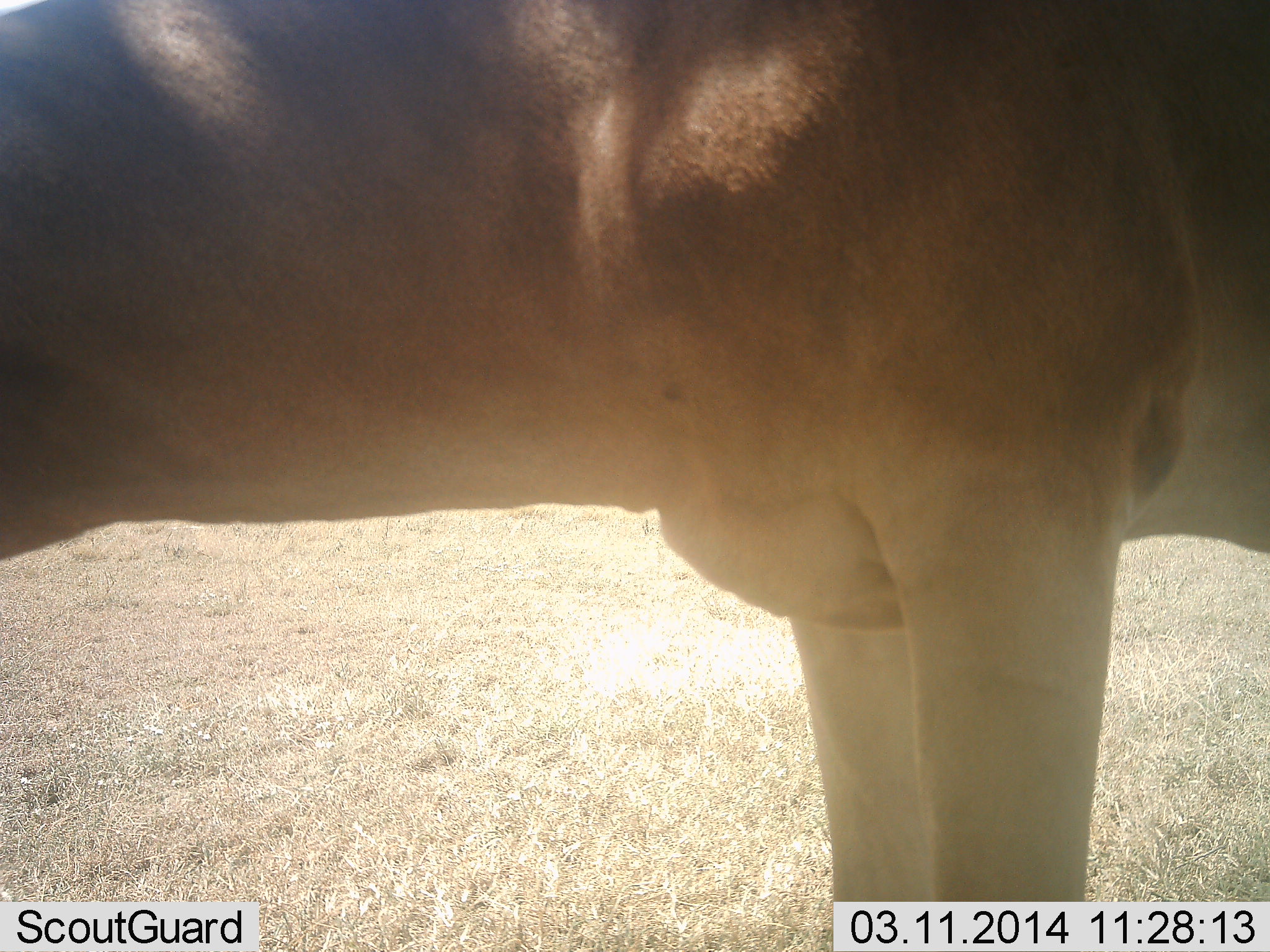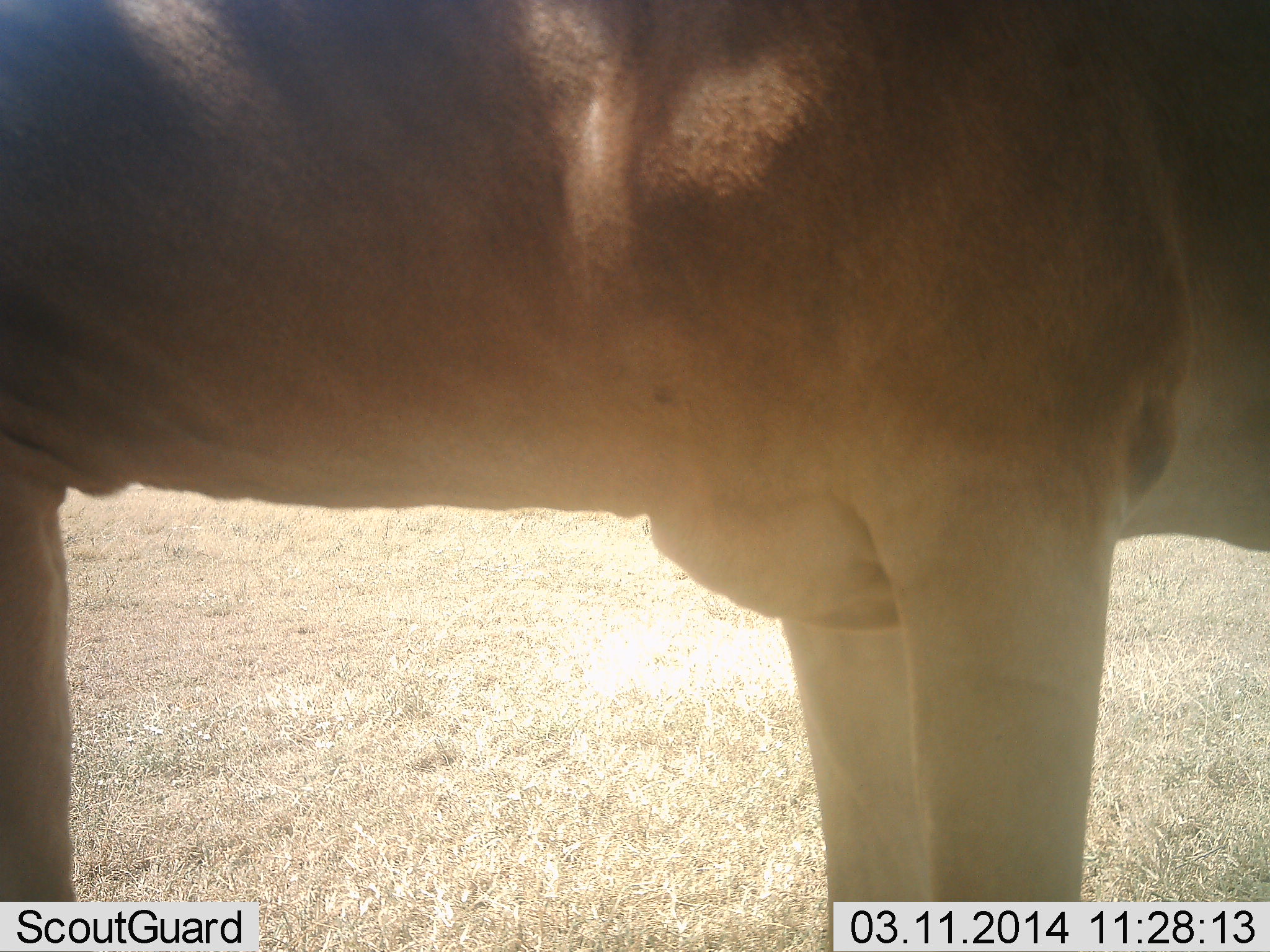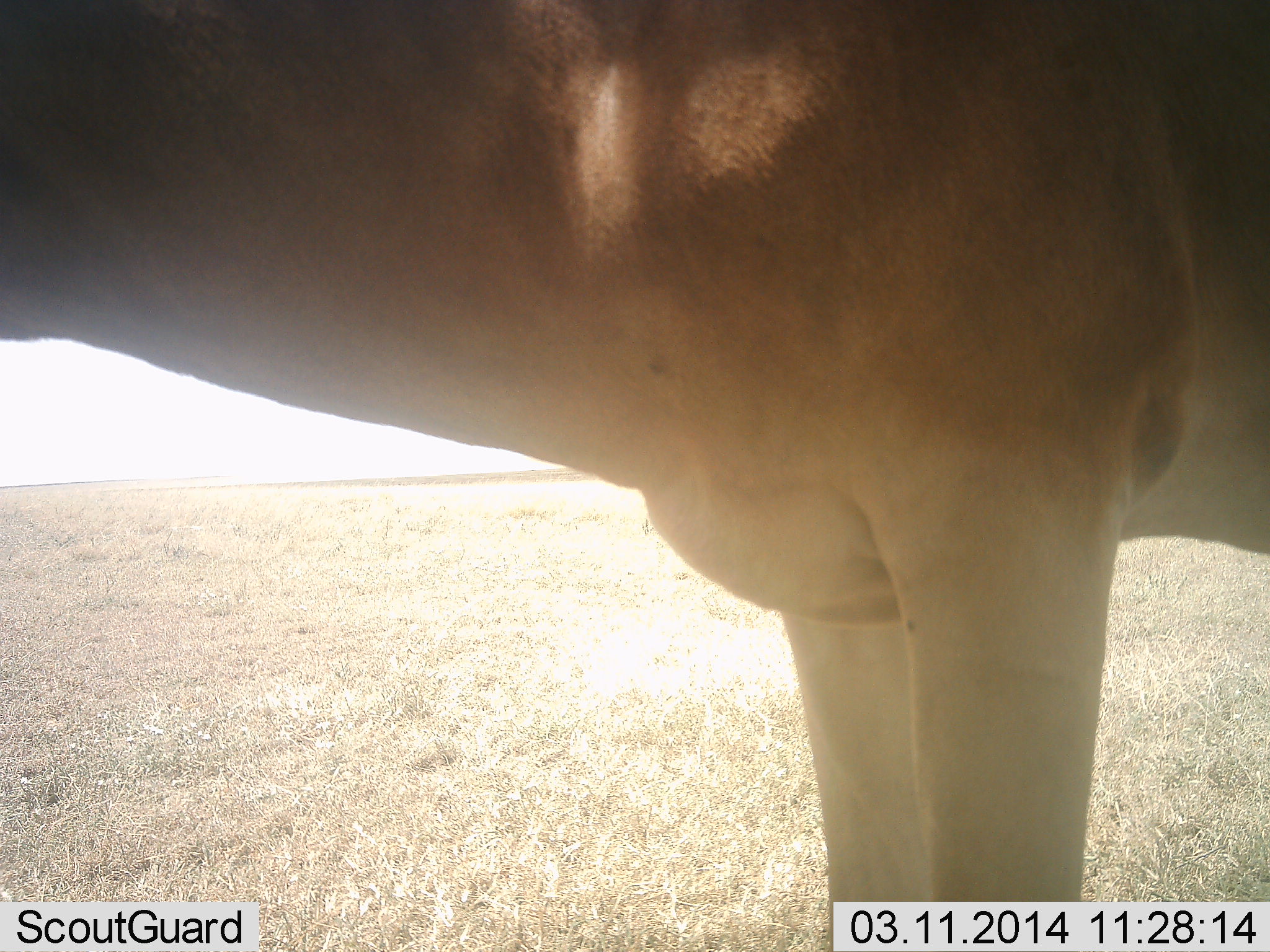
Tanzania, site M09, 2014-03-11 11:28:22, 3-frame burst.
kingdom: Animalia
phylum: Chordata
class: Mammalia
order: Artiodactyla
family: Bovidae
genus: Alcelaphus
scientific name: Alcelaphus buselaphus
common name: hartebeest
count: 1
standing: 60%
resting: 0%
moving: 10%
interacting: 0%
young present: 0%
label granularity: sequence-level